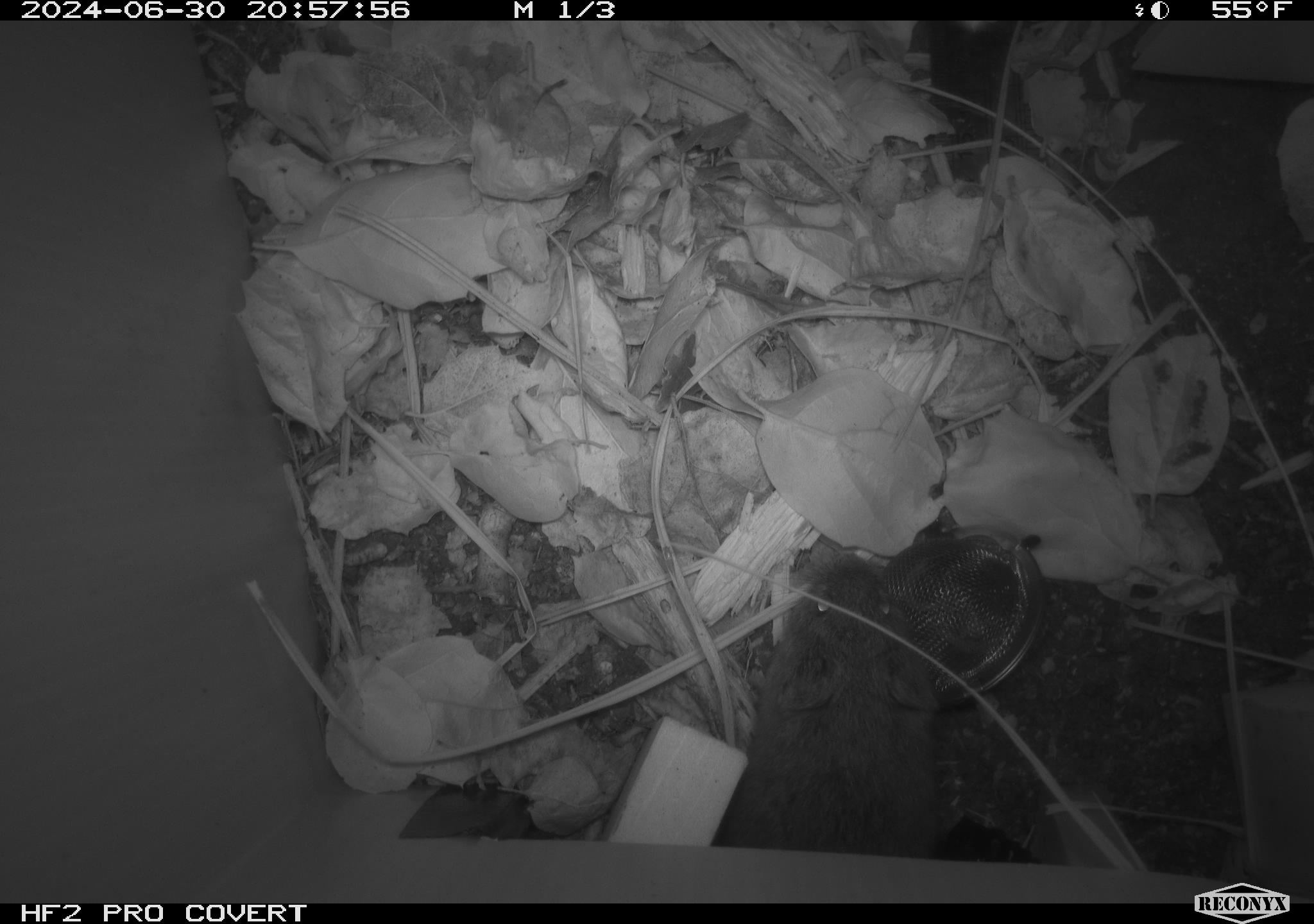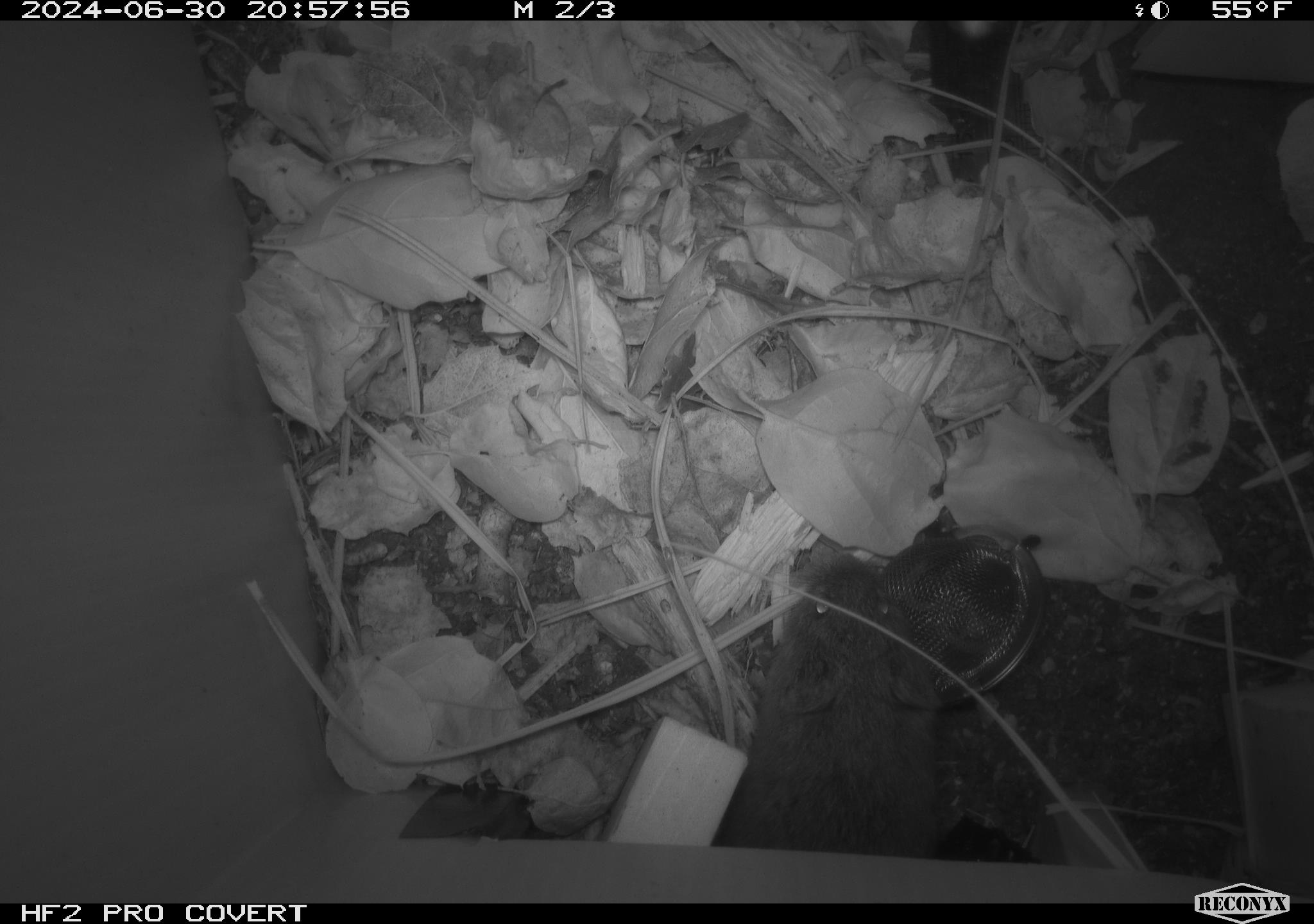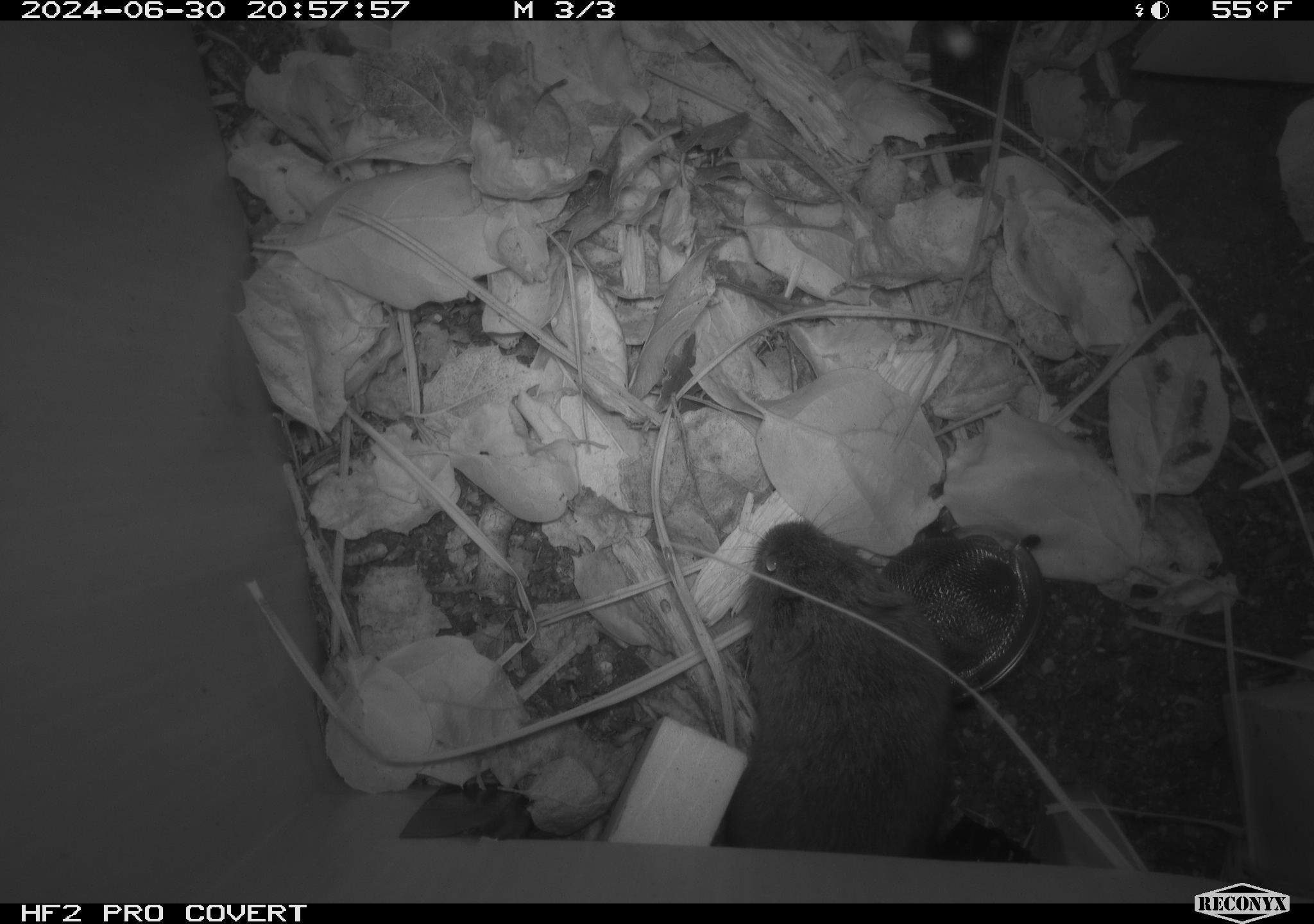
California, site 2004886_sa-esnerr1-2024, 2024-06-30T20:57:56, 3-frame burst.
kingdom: Animalia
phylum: Chordata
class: Mammalia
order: Rodentia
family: Cricetidae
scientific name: Cricetidae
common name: hamsters, voles, lemmings, and allies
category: cricetidae family